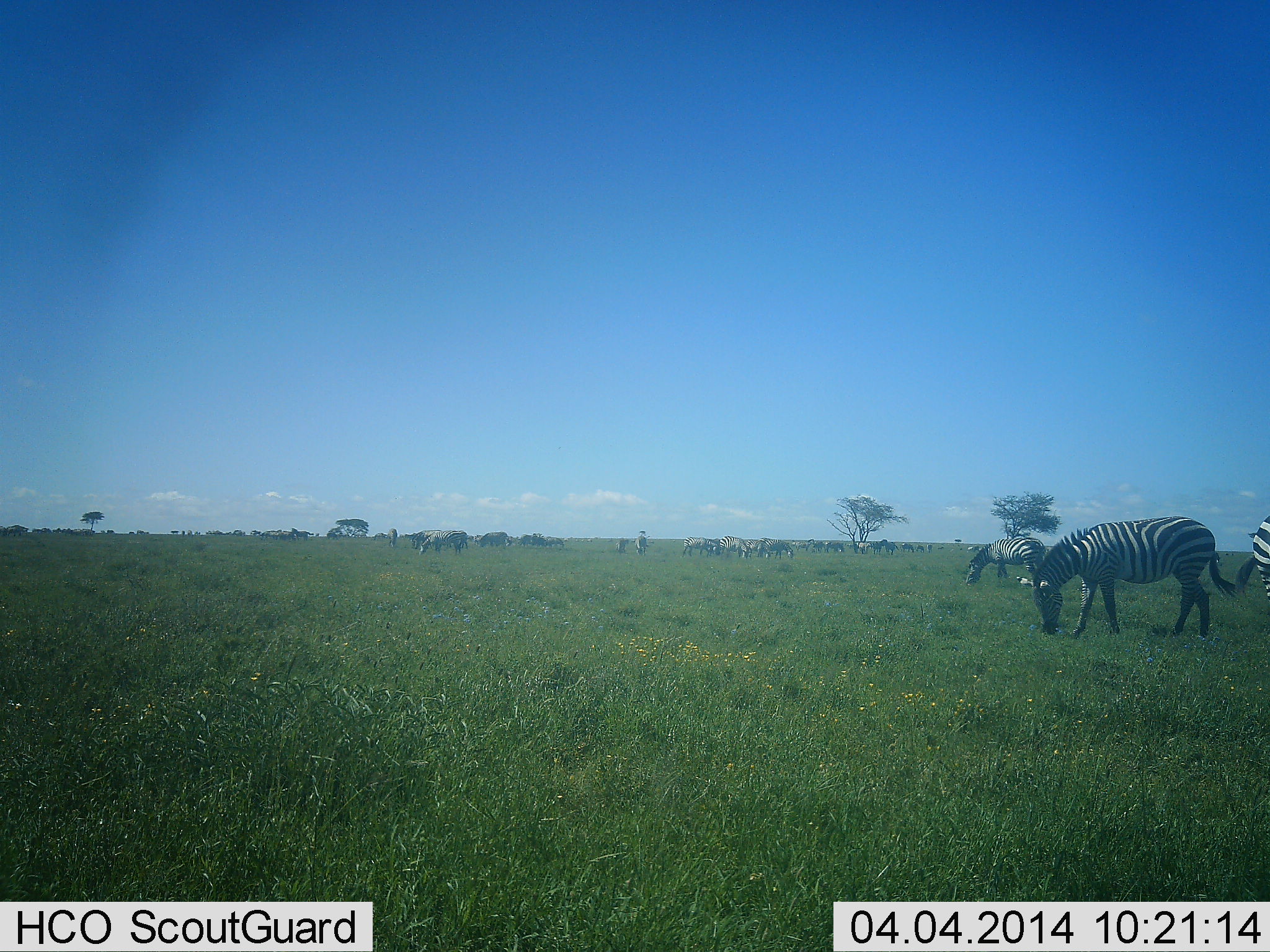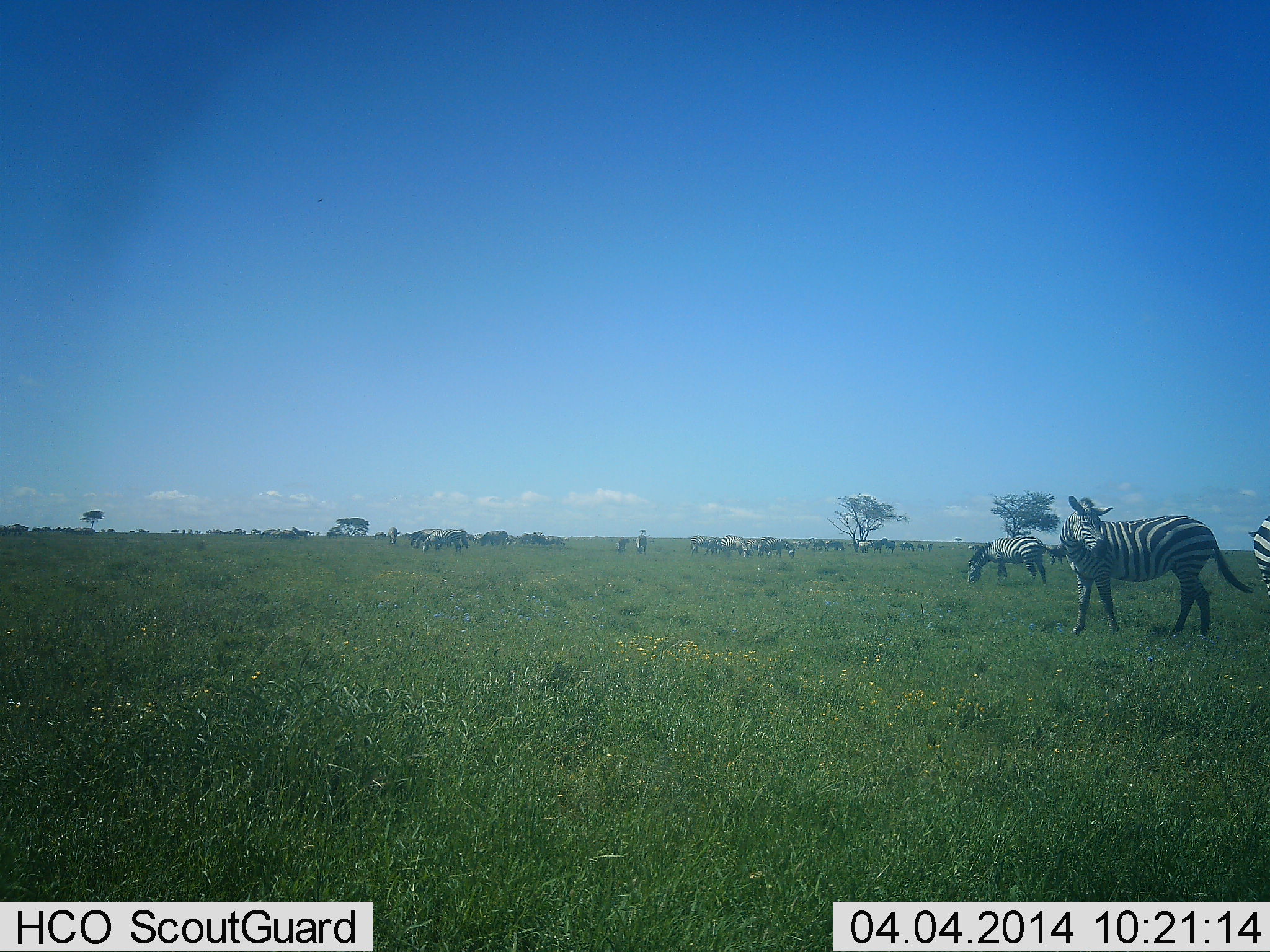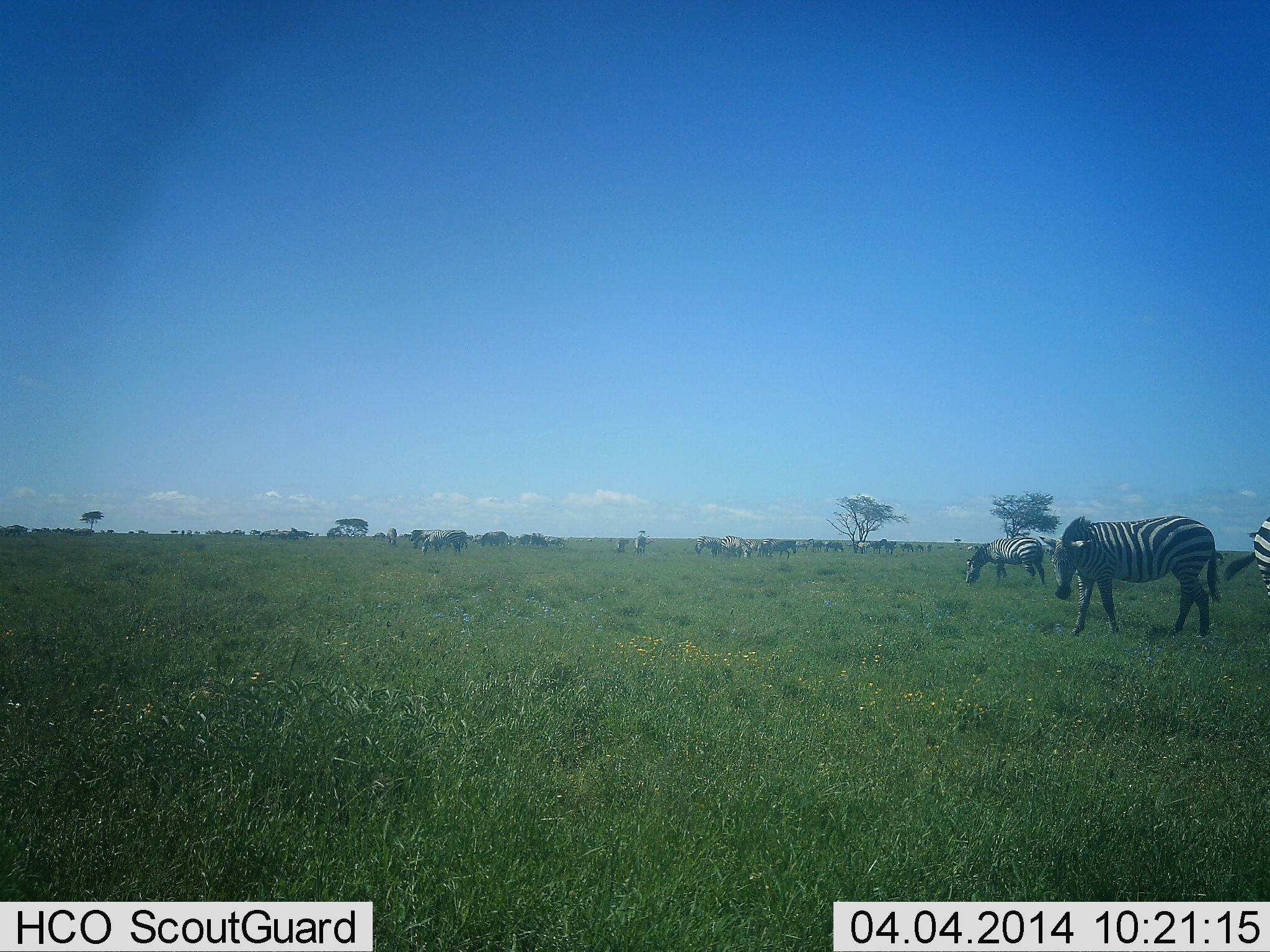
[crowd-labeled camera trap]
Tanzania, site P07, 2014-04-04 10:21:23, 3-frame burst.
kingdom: Animalia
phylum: Chordata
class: Mammalia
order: Perissodactyla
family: Equidae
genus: Equus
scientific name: Equus quagga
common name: plains zebra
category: zebra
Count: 11-50.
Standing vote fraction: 64%.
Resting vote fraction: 0%.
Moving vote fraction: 18%.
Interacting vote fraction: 0%.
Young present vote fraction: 0%.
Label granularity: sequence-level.